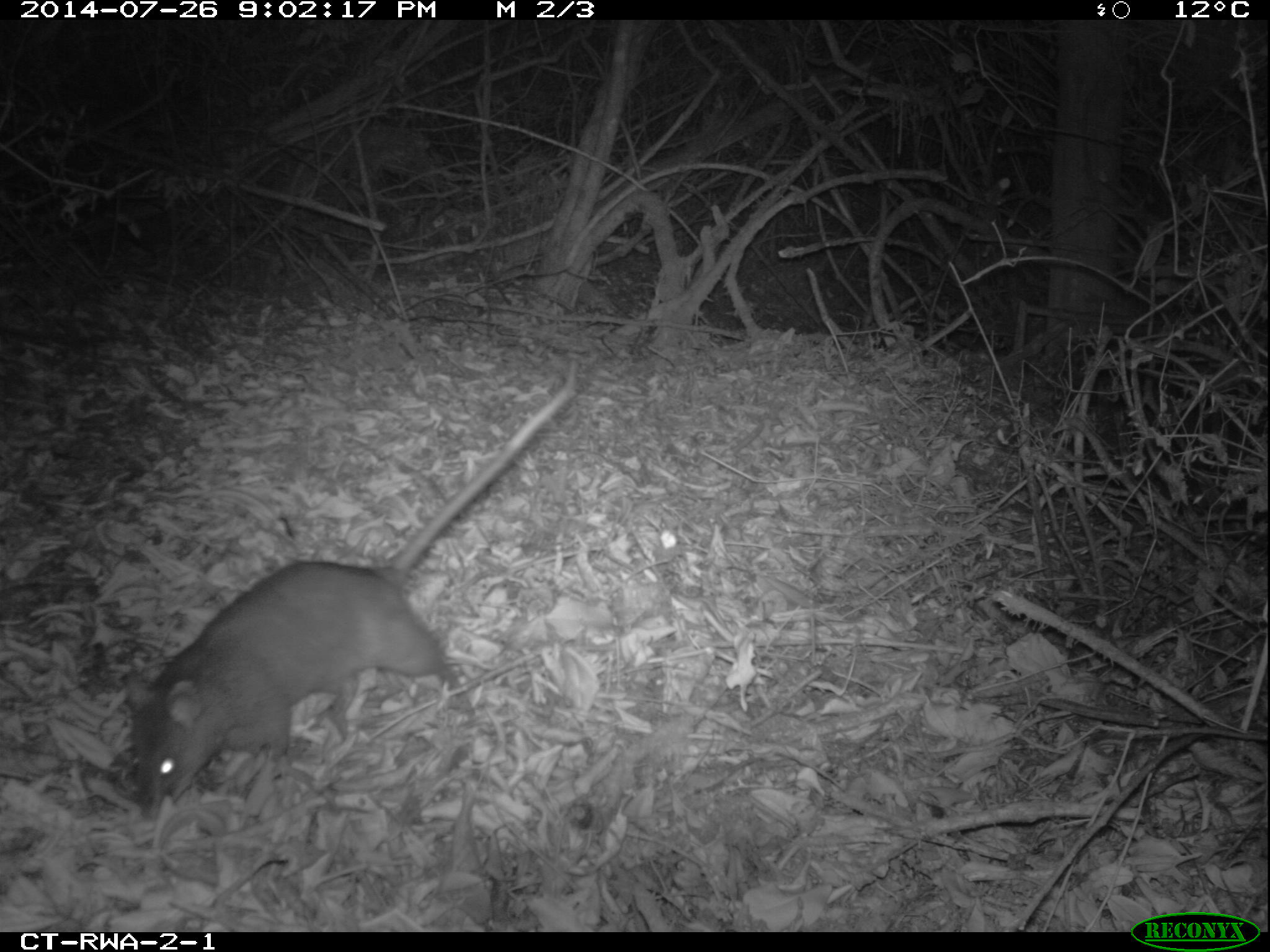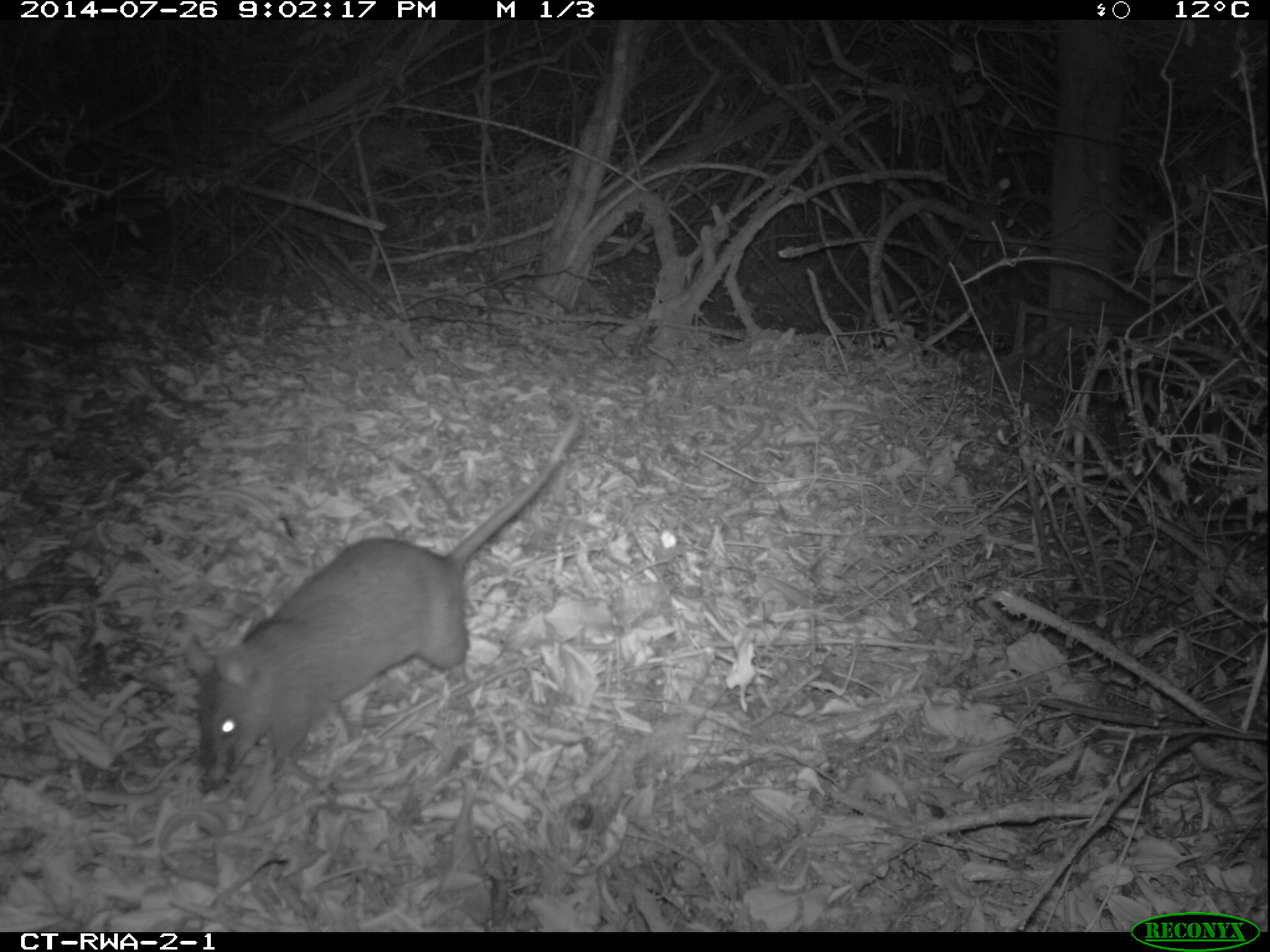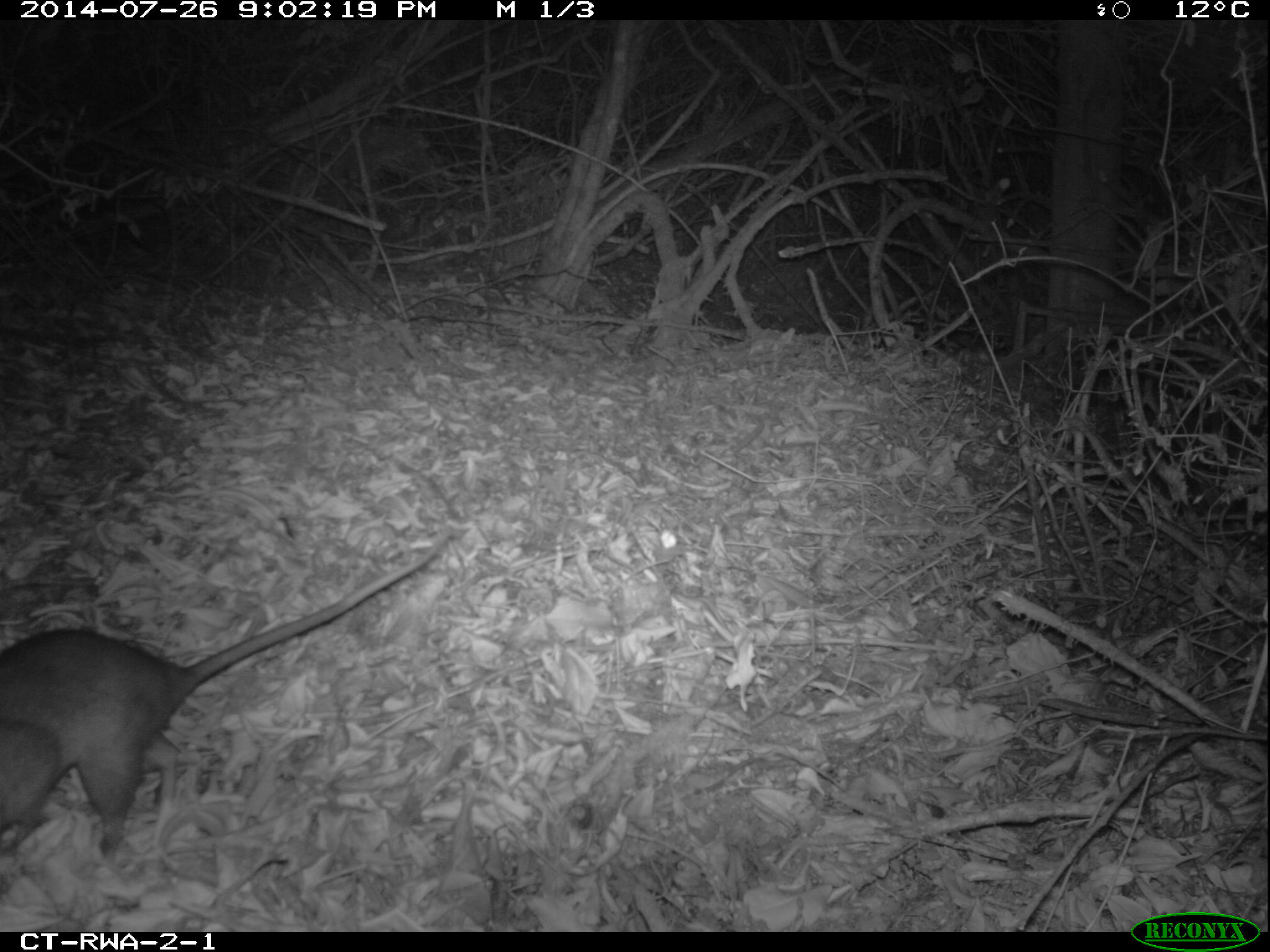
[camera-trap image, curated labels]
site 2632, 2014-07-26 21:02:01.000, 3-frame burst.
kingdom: Animalia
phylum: Chordata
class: Mammalia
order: Rodentia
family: Nesomyidae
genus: Cricetomys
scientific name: Cricetomys gambianus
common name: african giant pouched rat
Cricetomys gambianus (african giant pouched rat), count 1.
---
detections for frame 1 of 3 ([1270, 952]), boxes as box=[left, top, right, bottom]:
cricetomys gambianus: box=[123, 363, 577, 819]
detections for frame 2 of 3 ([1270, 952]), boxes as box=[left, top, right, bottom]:
cricetomys gambianus: box=[184, 411, 578, 794]